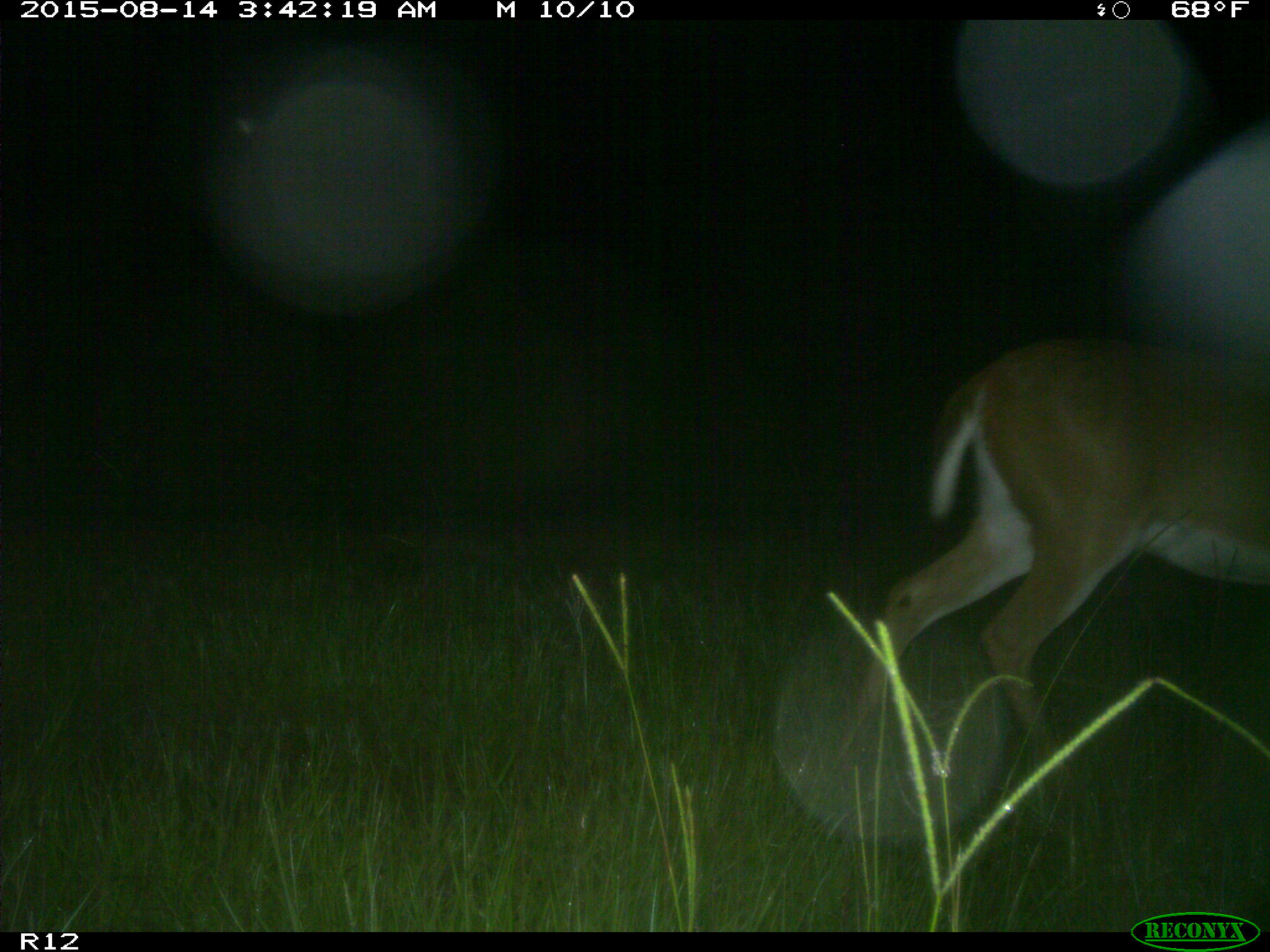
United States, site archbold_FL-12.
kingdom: Animalia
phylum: Chordata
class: Mammalia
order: Artiodactyla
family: Cervidae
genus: Odocoileus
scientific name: Odocoileus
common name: deer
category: unidentified deer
Unidentified deer (deer) (Odocoileus).